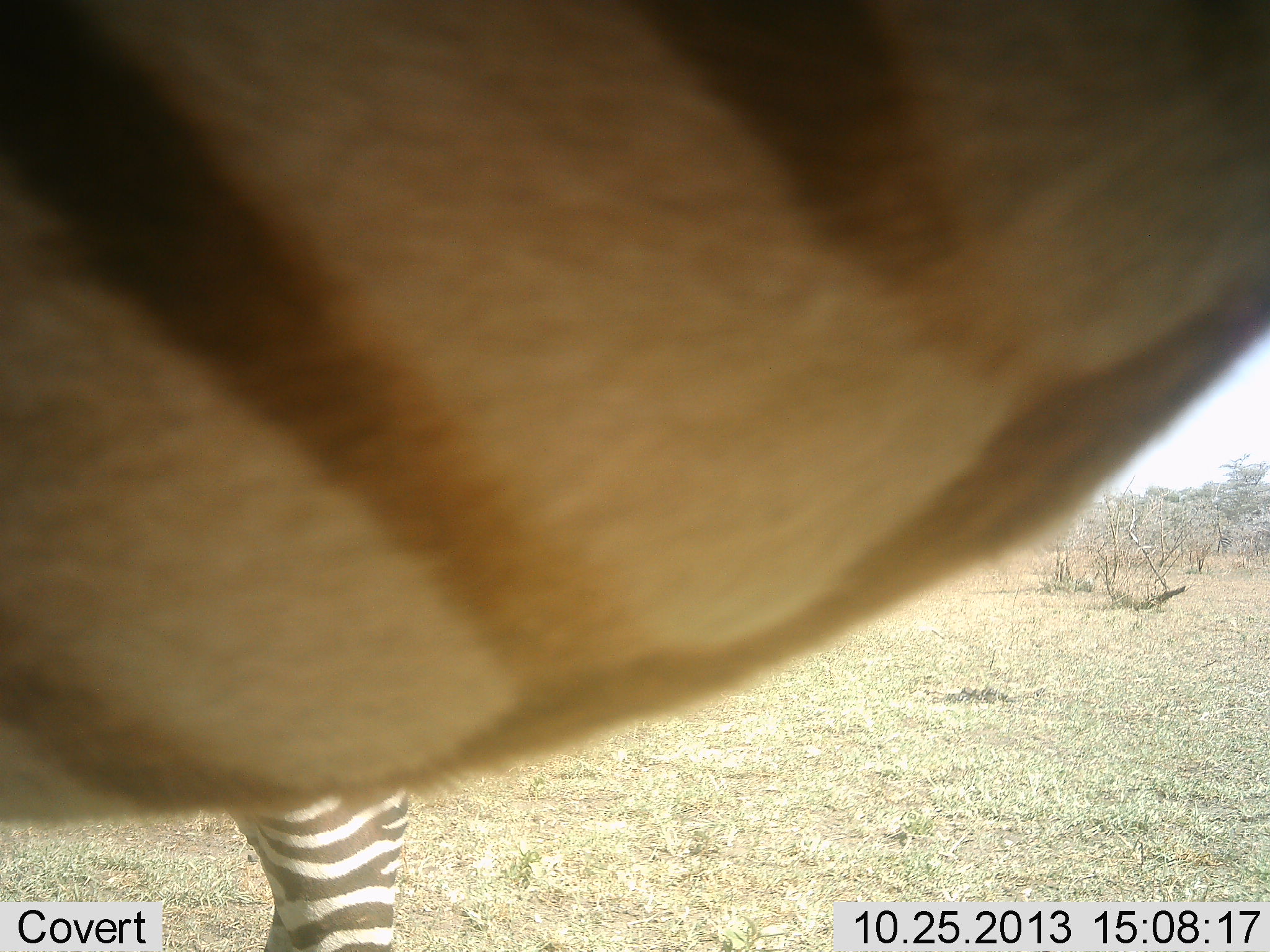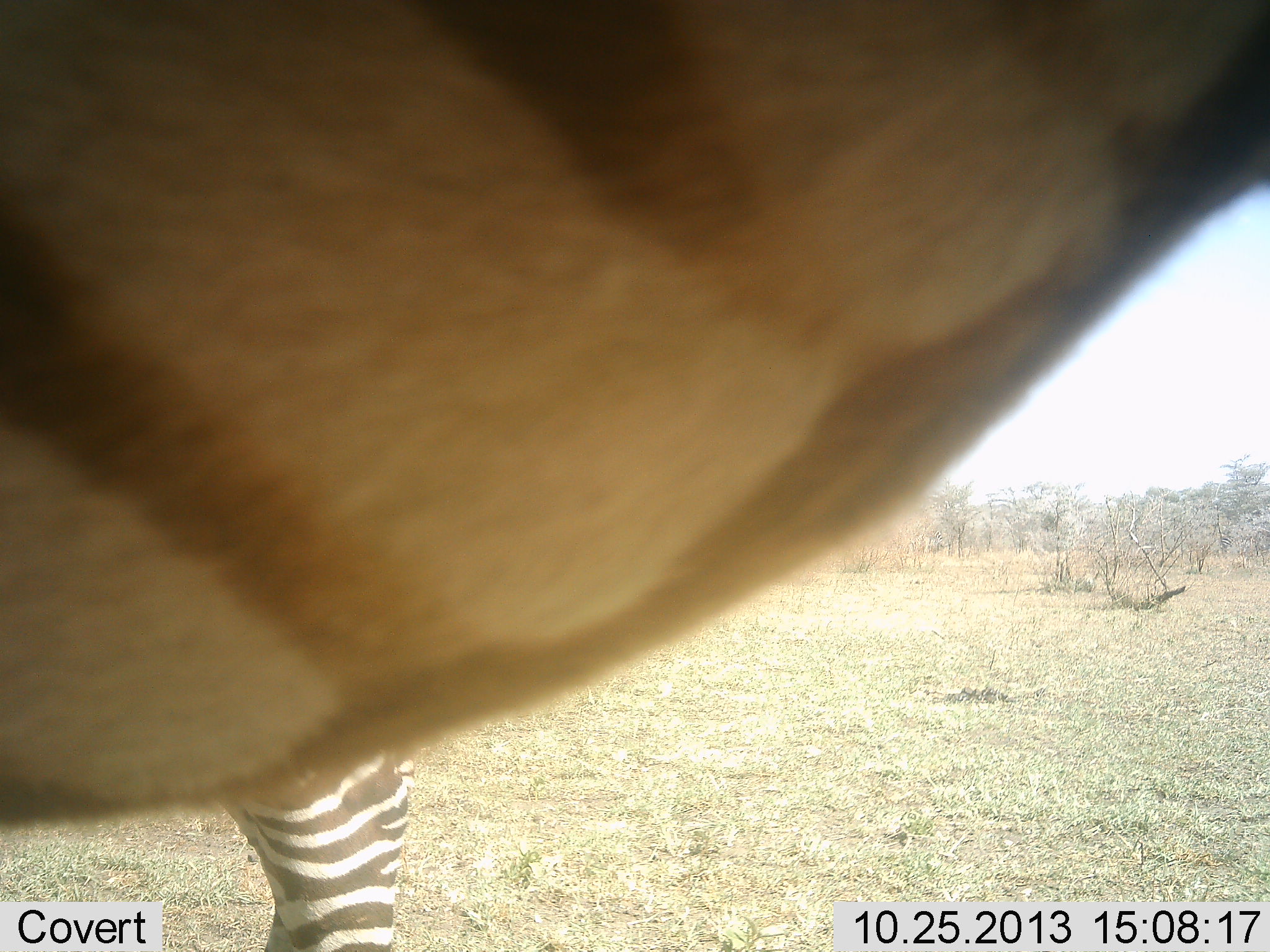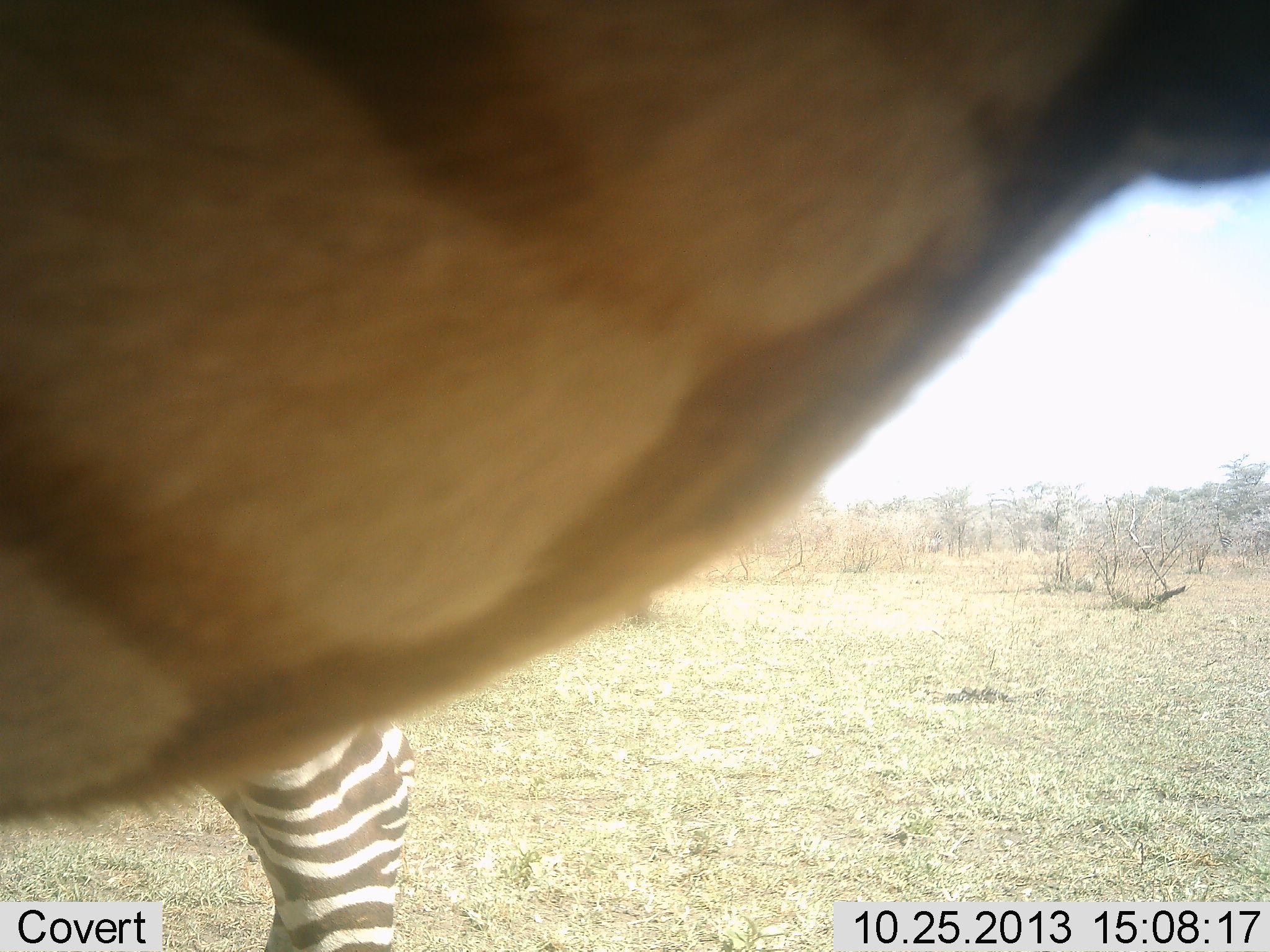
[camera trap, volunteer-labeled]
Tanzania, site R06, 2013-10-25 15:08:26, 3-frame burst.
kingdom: Animalia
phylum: Chordata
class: Mammalia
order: Perissodactyla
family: Equidae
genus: Equus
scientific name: Equus quagga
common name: plains zebra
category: zebra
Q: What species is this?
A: Zebra (plains zebra) (Equus quagga).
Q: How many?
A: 2.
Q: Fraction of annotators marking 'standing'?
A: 96%.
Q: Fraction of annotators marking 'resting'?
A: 0%.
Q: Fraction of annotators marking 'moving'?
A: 8%.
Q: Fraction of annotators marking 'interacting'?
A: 0%.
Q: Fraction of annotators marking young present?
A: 0%.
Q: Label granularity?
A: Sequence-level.